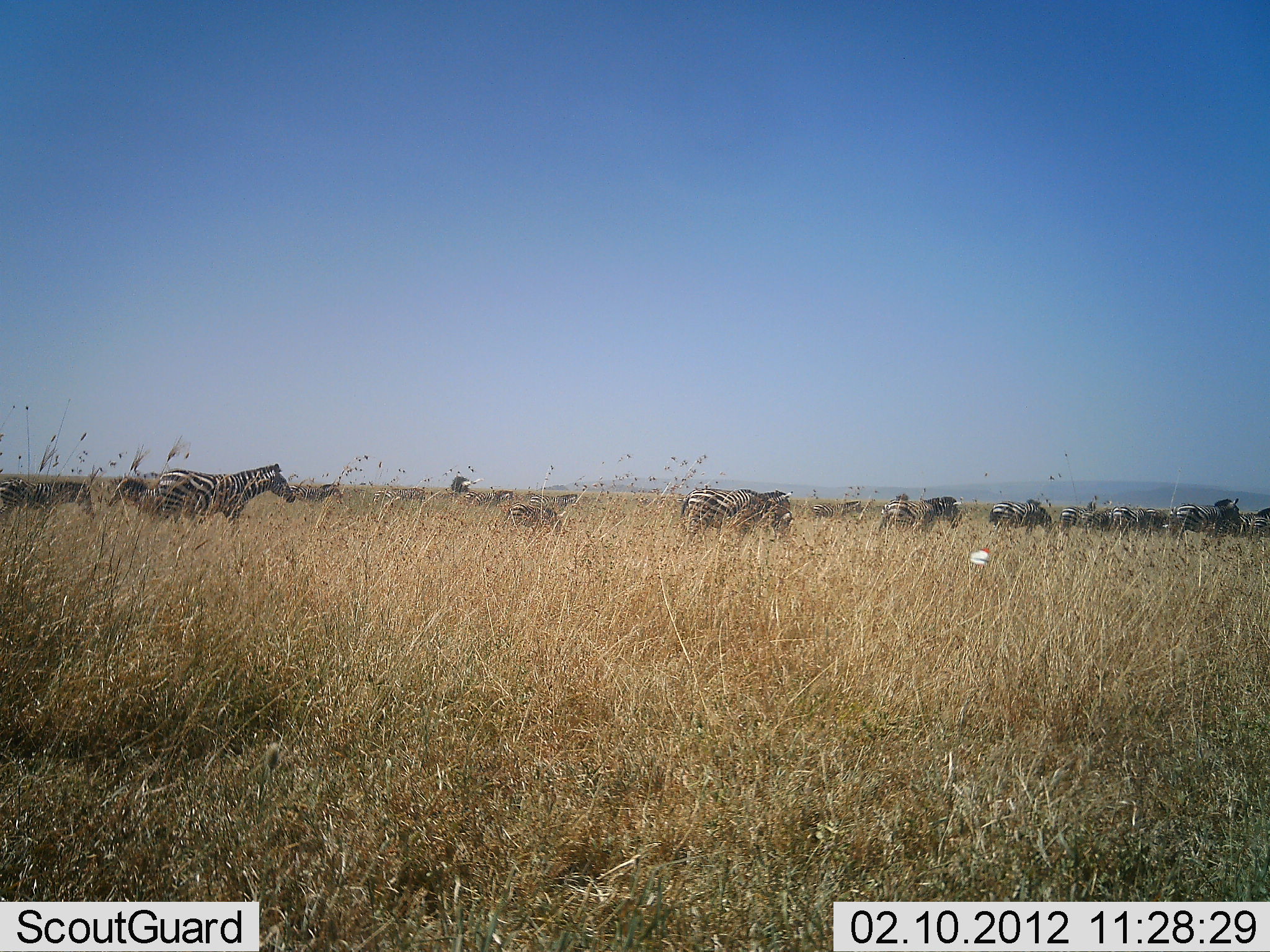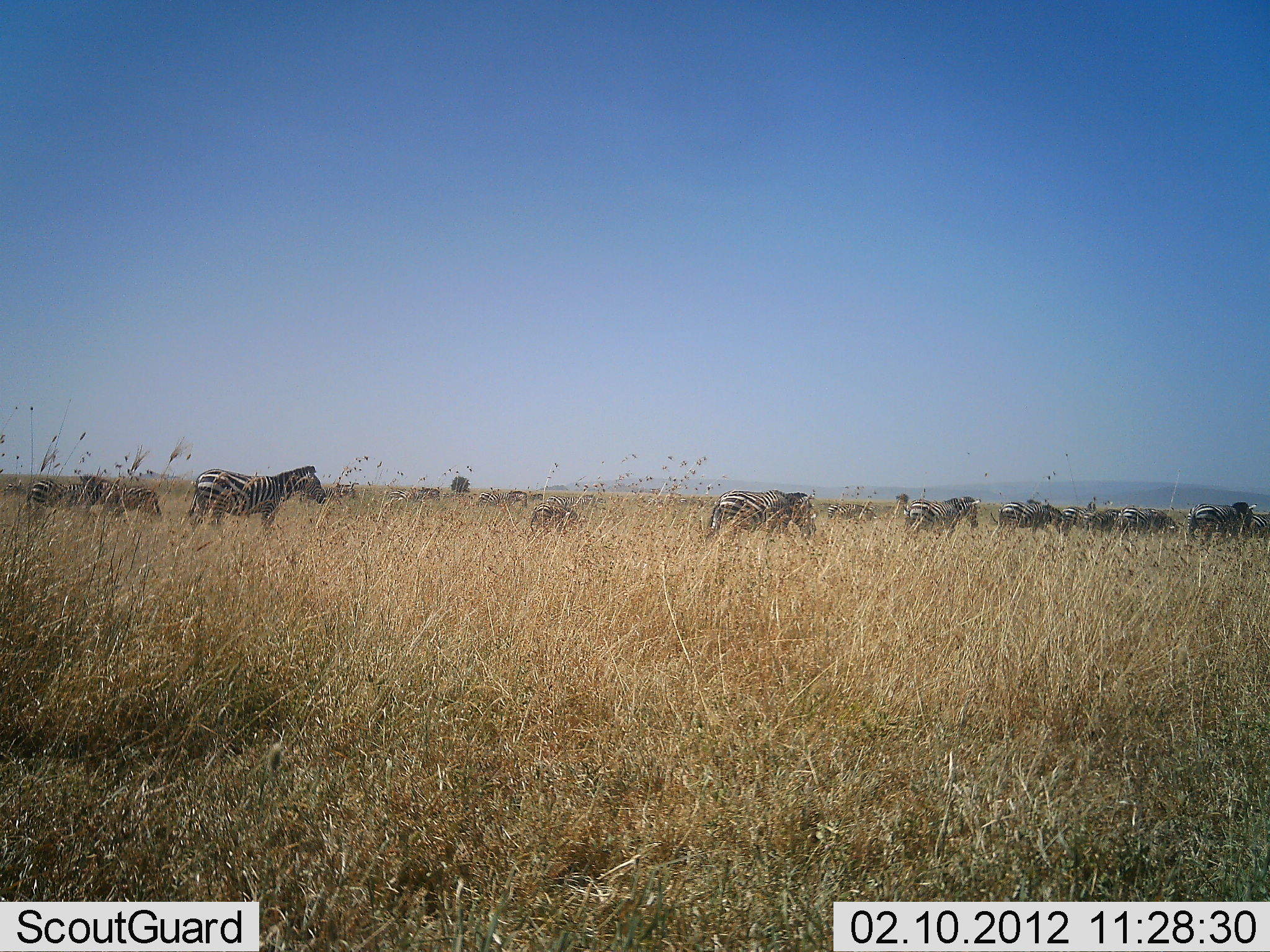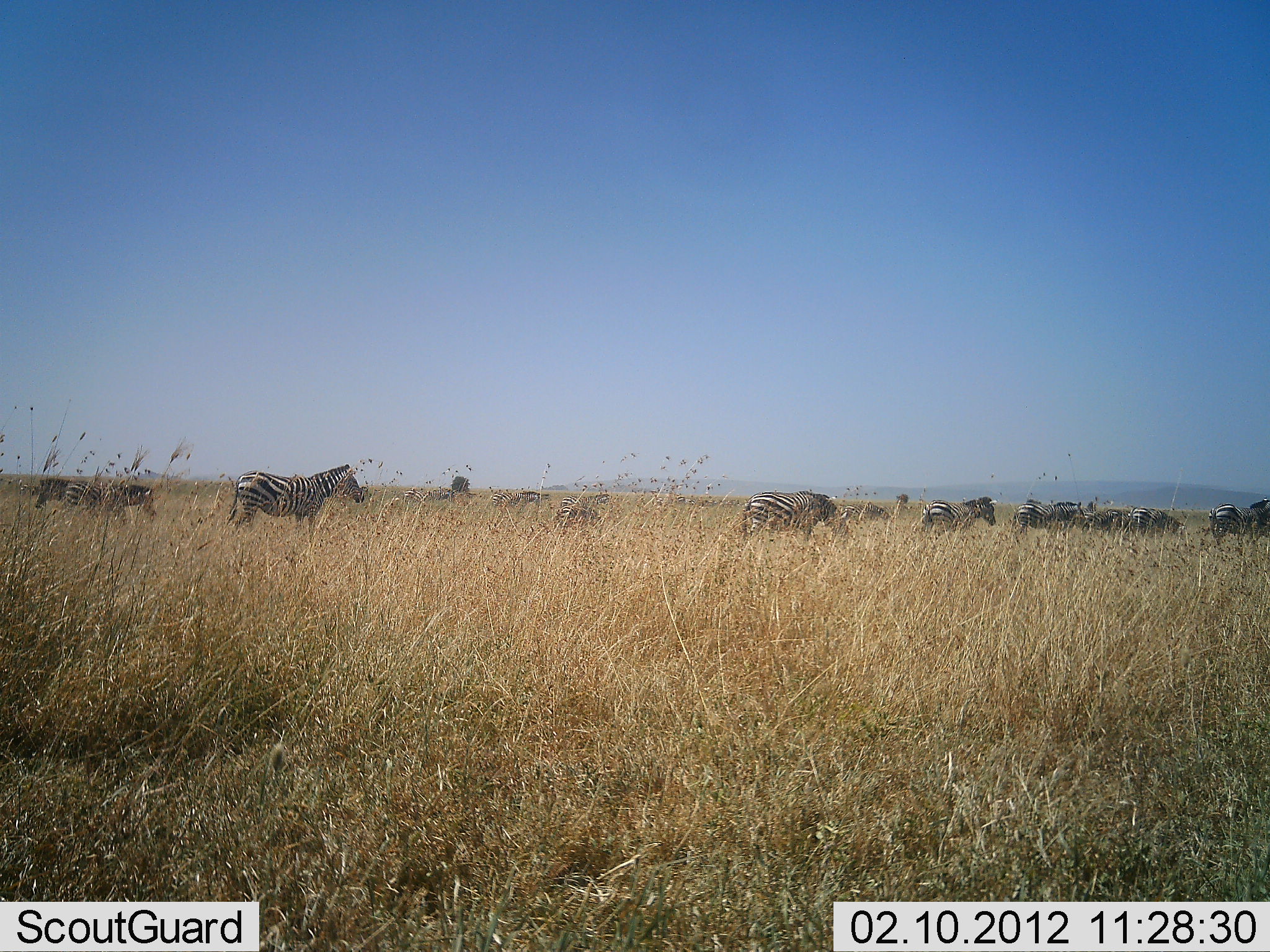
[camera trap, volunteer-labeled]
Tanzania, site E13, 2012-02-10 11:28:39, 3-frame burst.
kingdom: Animalia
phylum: Chordata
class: Mammalia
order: Perissodactyla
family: Equidae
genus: Equus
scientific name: Equus quagga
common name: plains zebra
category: zebra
Zebra (plains zebra) (Equus quagga), count 11-50. Behavior (volunteer vote fractions): standing 12%, resting 0%, moving 100%, interacting 4%. Young present (vote fraction): 4%. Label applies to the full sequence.